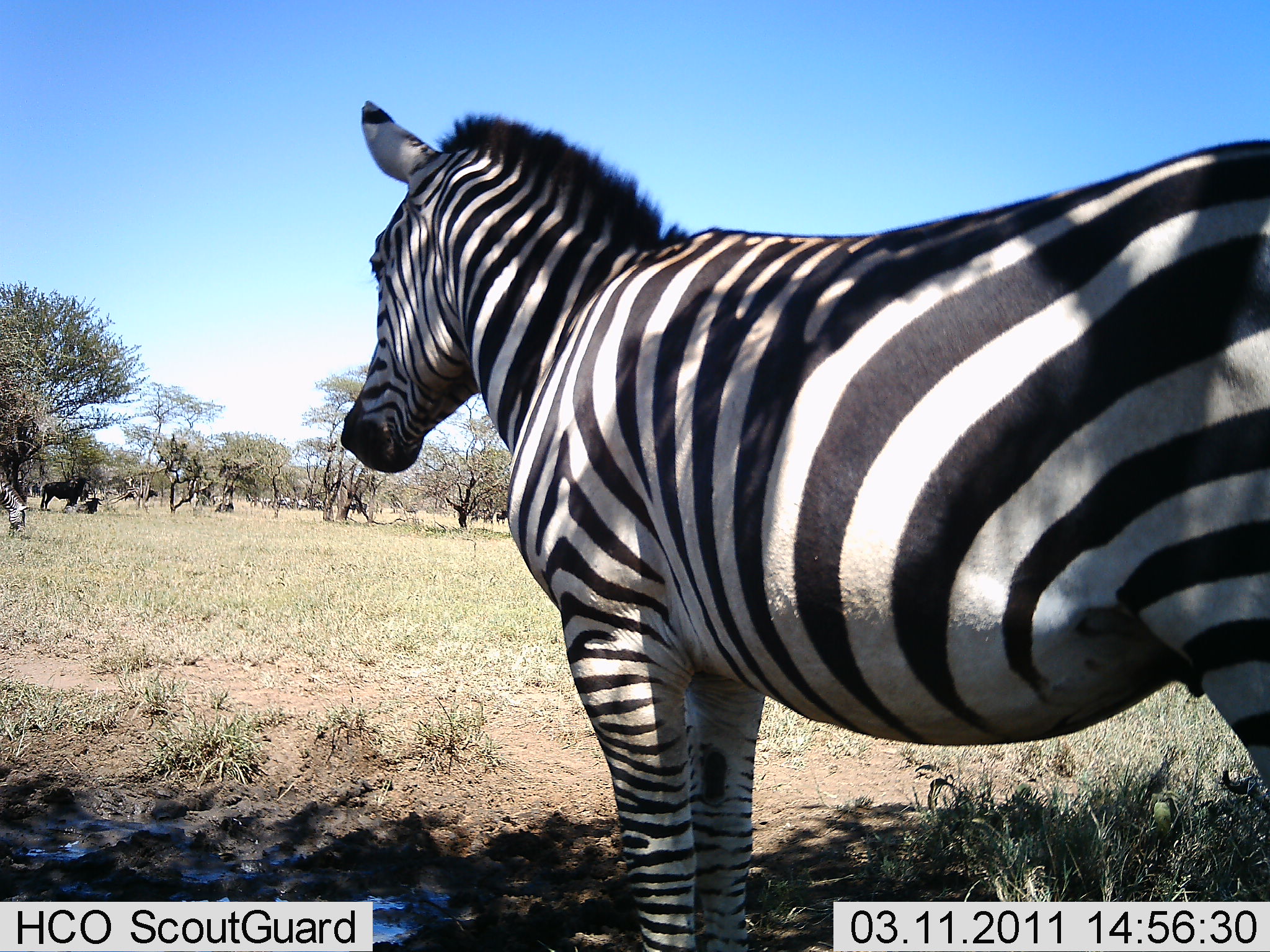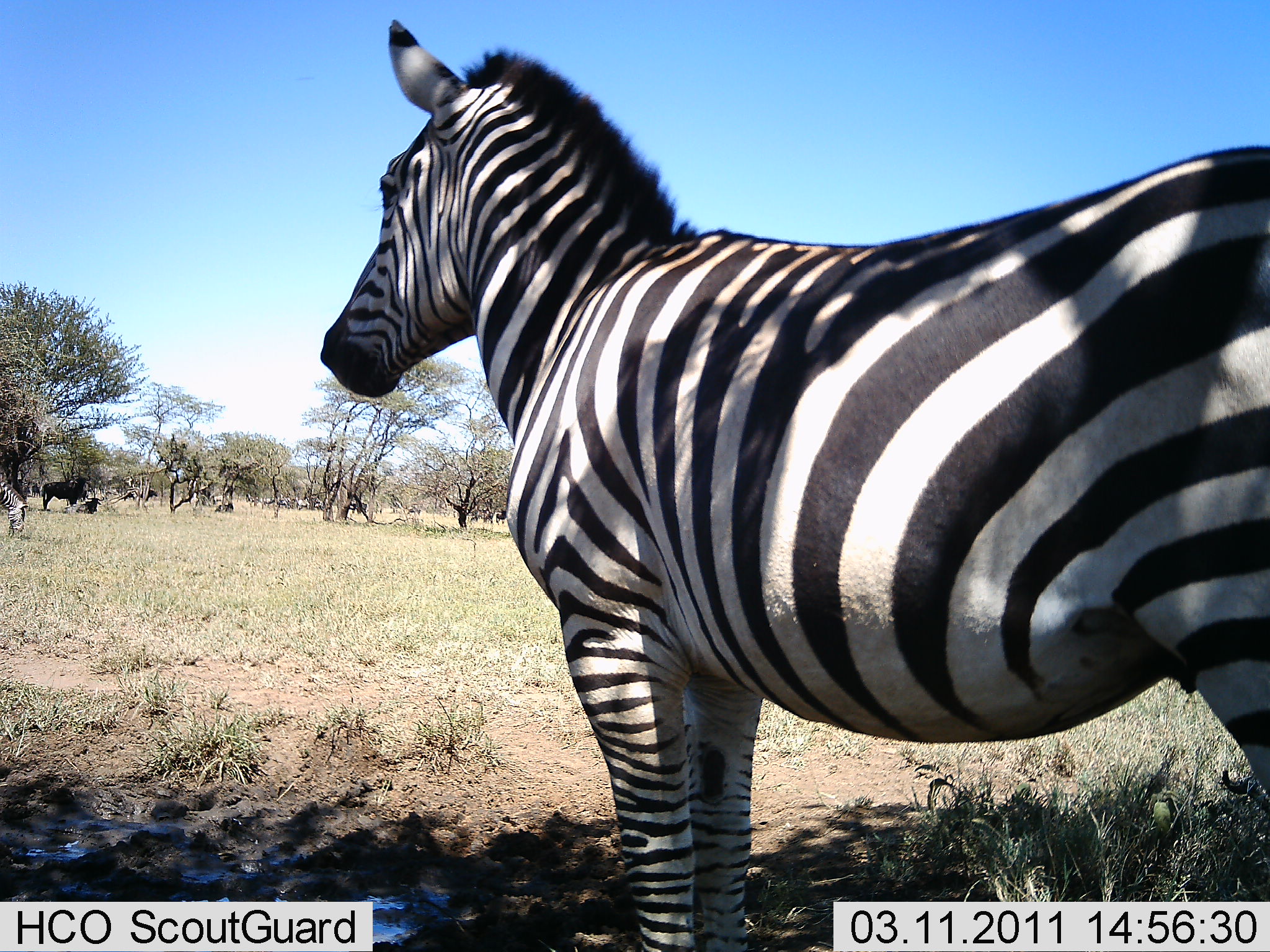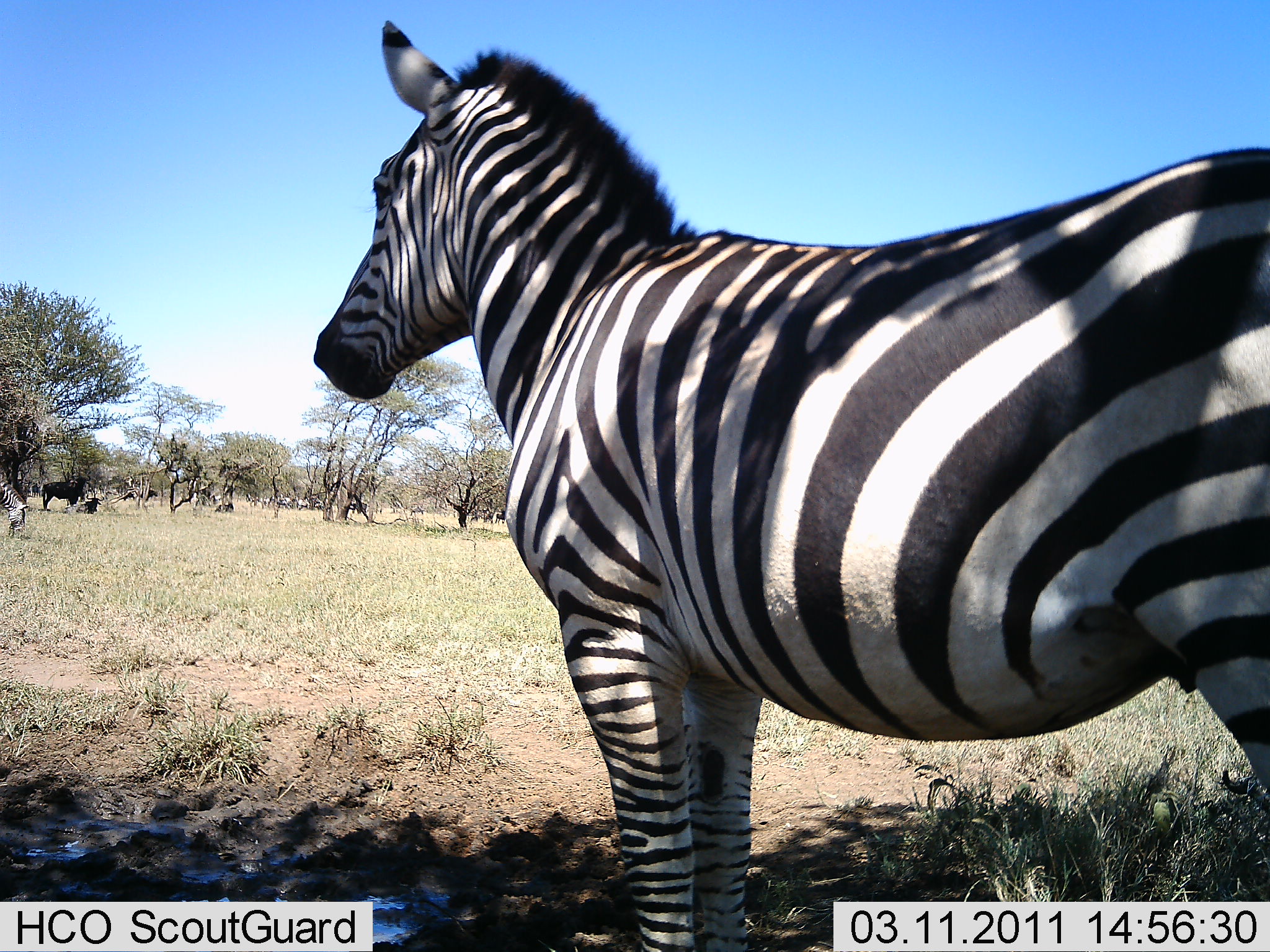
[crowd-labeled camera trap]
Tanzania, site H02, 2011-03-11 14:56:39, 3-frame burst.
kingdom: Animalia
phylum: Chordata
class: Mammalia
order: Perissodactyla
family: Equidae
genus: Equus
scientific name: Equus quagga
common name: plains zebra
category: zebra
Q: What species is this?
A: Zebra (plains zebra) (Equus quagga).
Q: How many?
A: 2.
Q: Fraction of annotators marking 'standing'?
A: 94%.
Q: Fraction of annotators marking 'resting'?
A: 0%.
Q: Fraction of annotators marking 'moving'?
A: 17%.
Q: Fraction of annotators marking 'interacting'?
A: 6%.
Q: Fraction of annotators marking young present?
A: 0%.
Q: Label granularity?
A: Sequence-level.